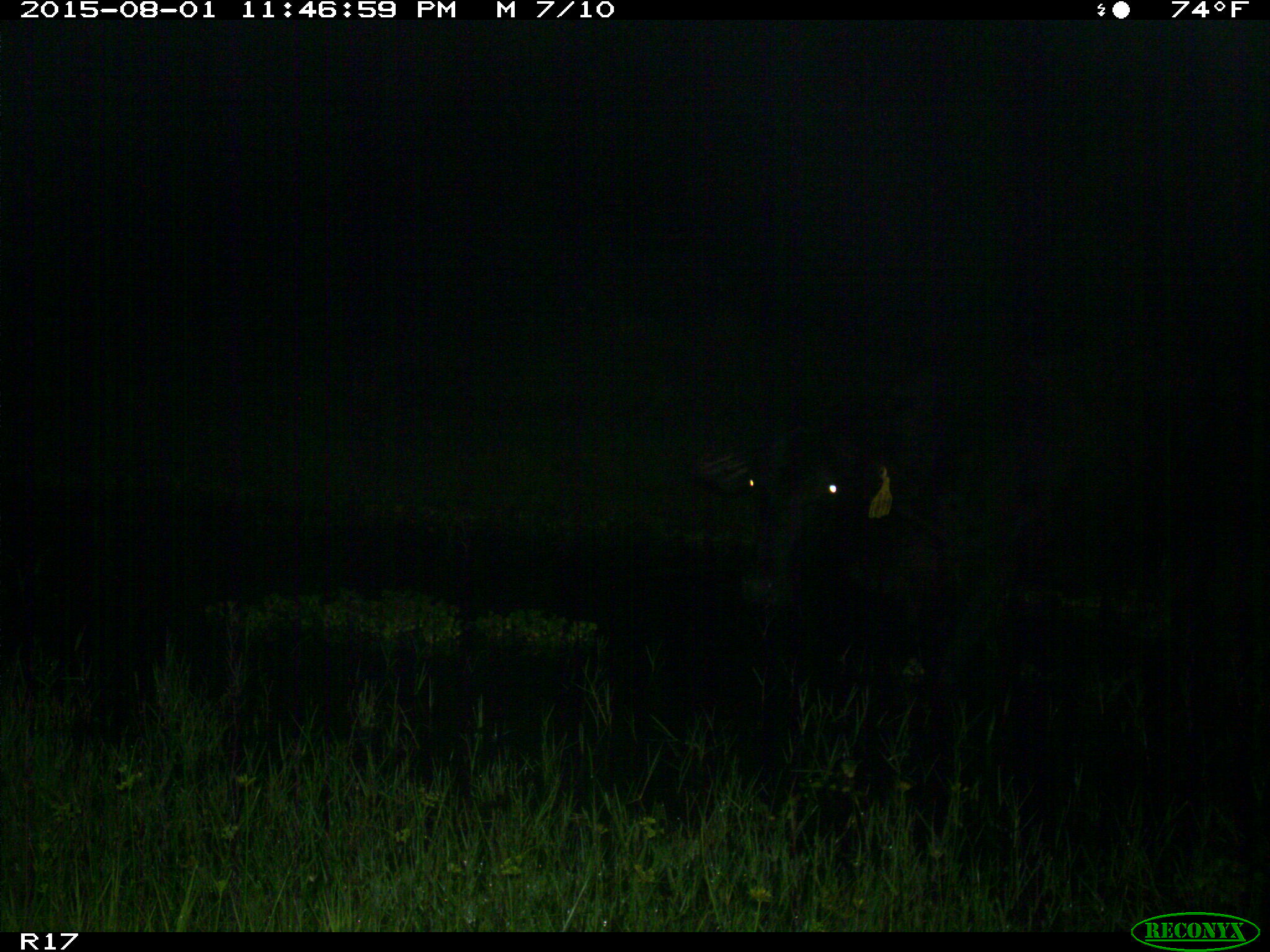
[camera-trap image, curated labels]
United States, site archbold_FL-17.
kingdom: Animalia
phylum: Chordata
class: Mammalia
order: Artiodactyla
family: Bovidae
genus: Bos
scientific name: Bos taurus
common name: domestic cow